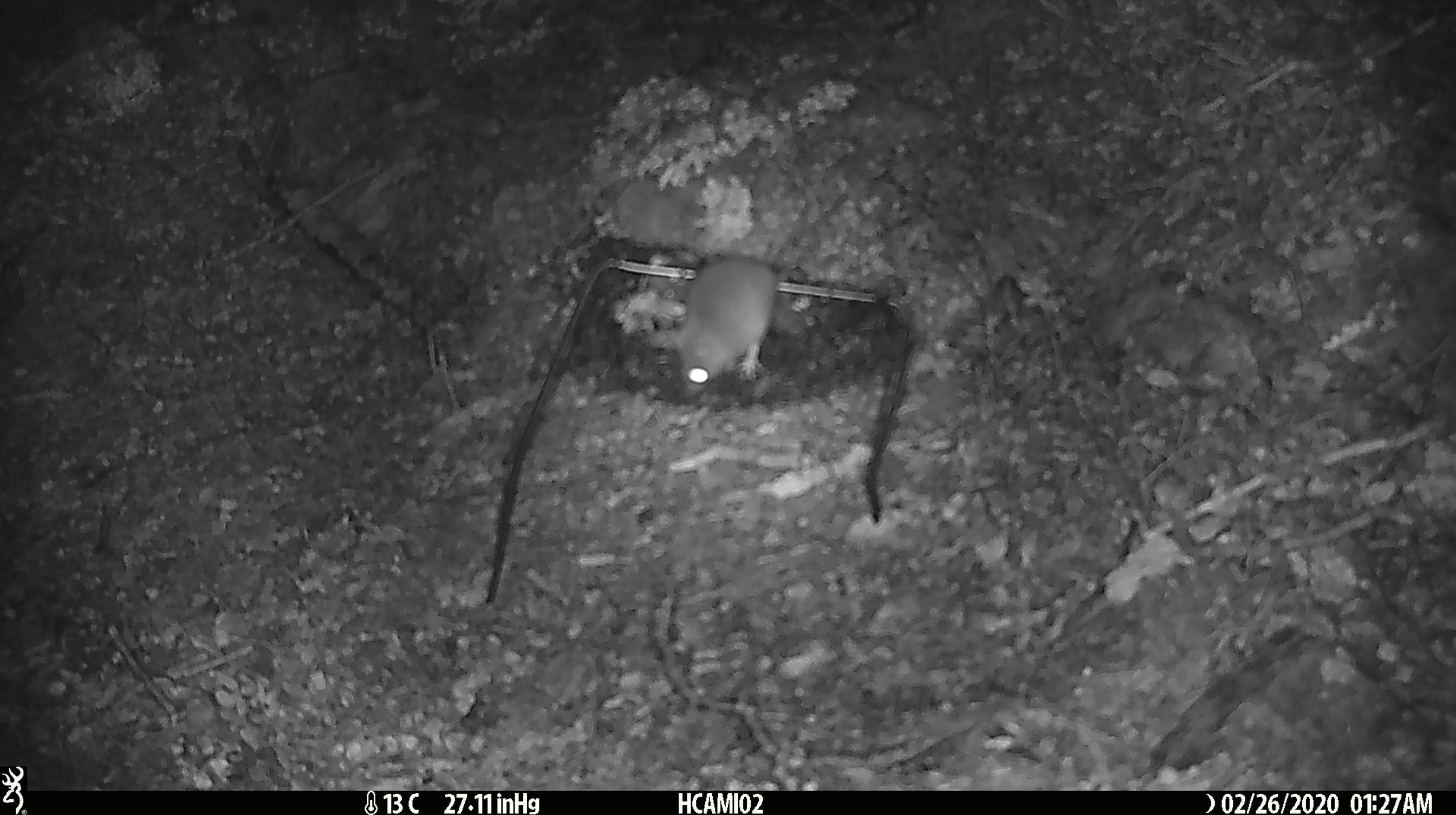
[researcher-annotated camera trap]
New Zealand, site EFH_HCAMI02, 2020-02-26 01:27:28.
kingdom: Animalia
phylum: Chordata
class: Mammalia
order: Rodentia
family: Muridae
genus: Mus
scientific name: Mus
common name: mouse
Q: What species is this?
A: Mouse (Mus).